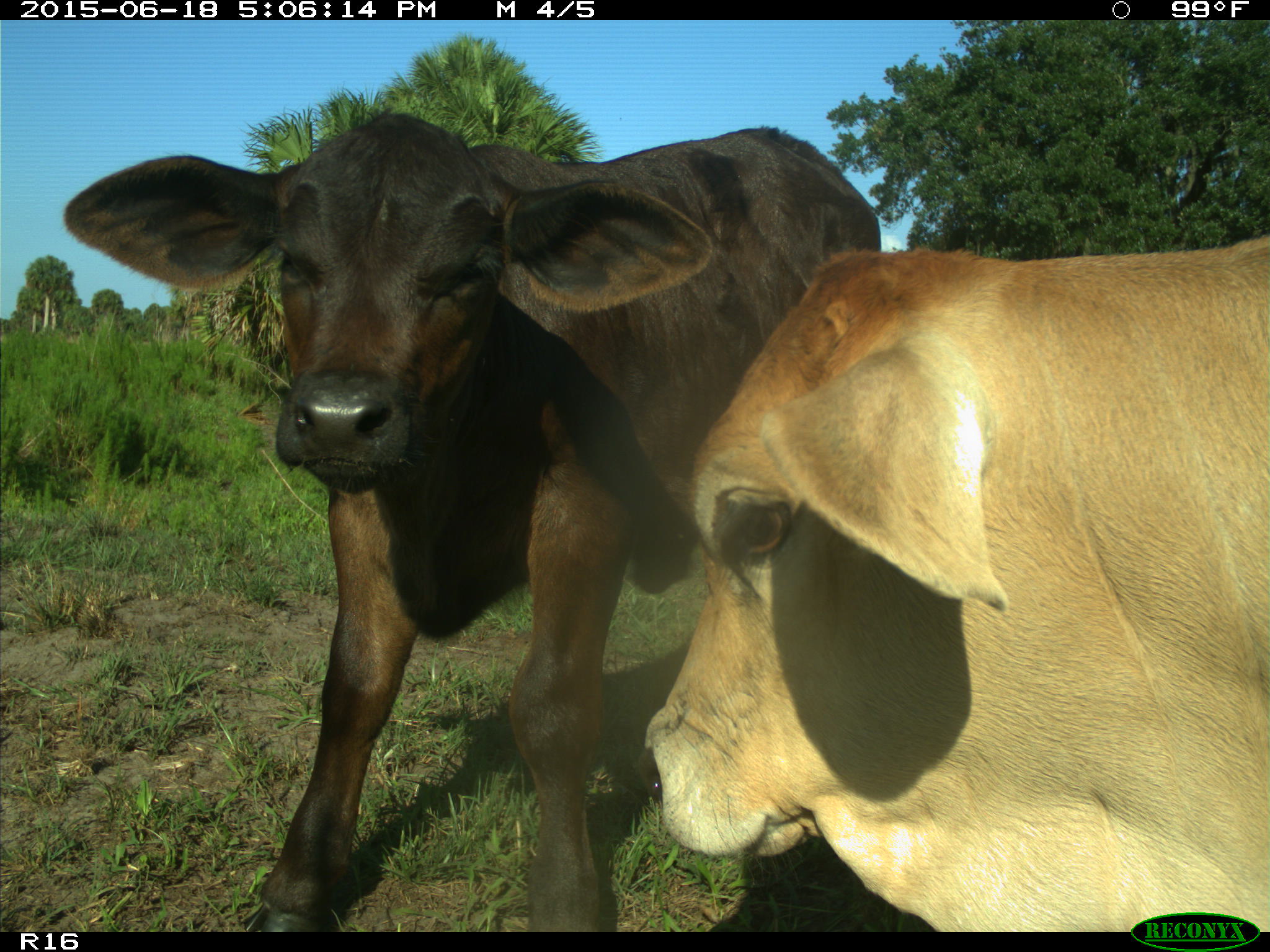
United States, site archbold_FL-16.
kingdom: Animalia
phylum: Chordata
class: Mammalia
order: Artiodactyla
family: Bovidae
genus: Bos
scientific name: Bos taurus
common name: domestic cow